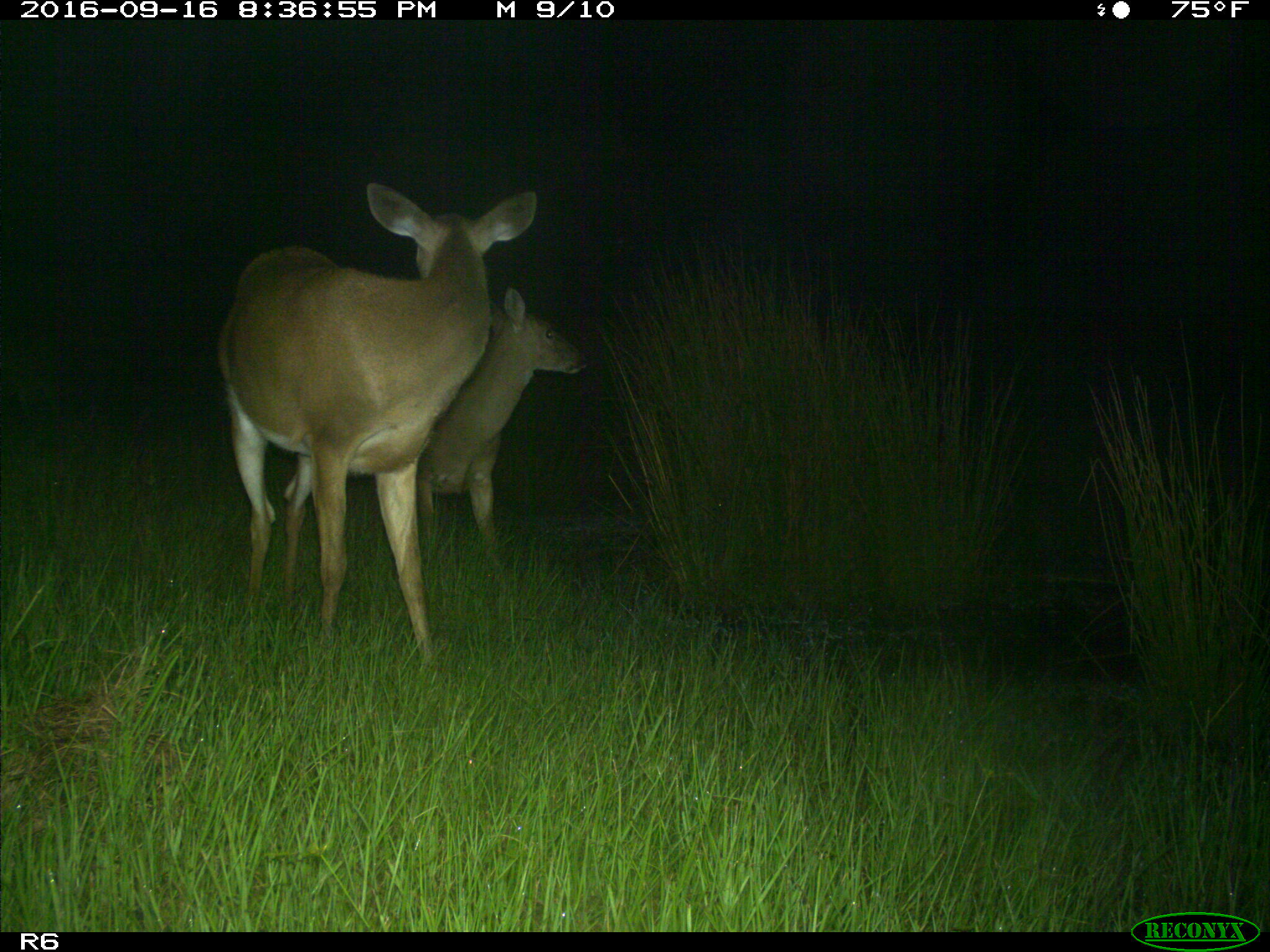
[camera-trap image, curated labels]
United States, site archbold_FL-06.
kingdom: Animalia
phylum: Chordata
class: Mammalia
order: Artiodactyla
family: Cervidae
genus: Odocoileus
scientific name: Odocoileus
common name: deer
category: unidentified deer